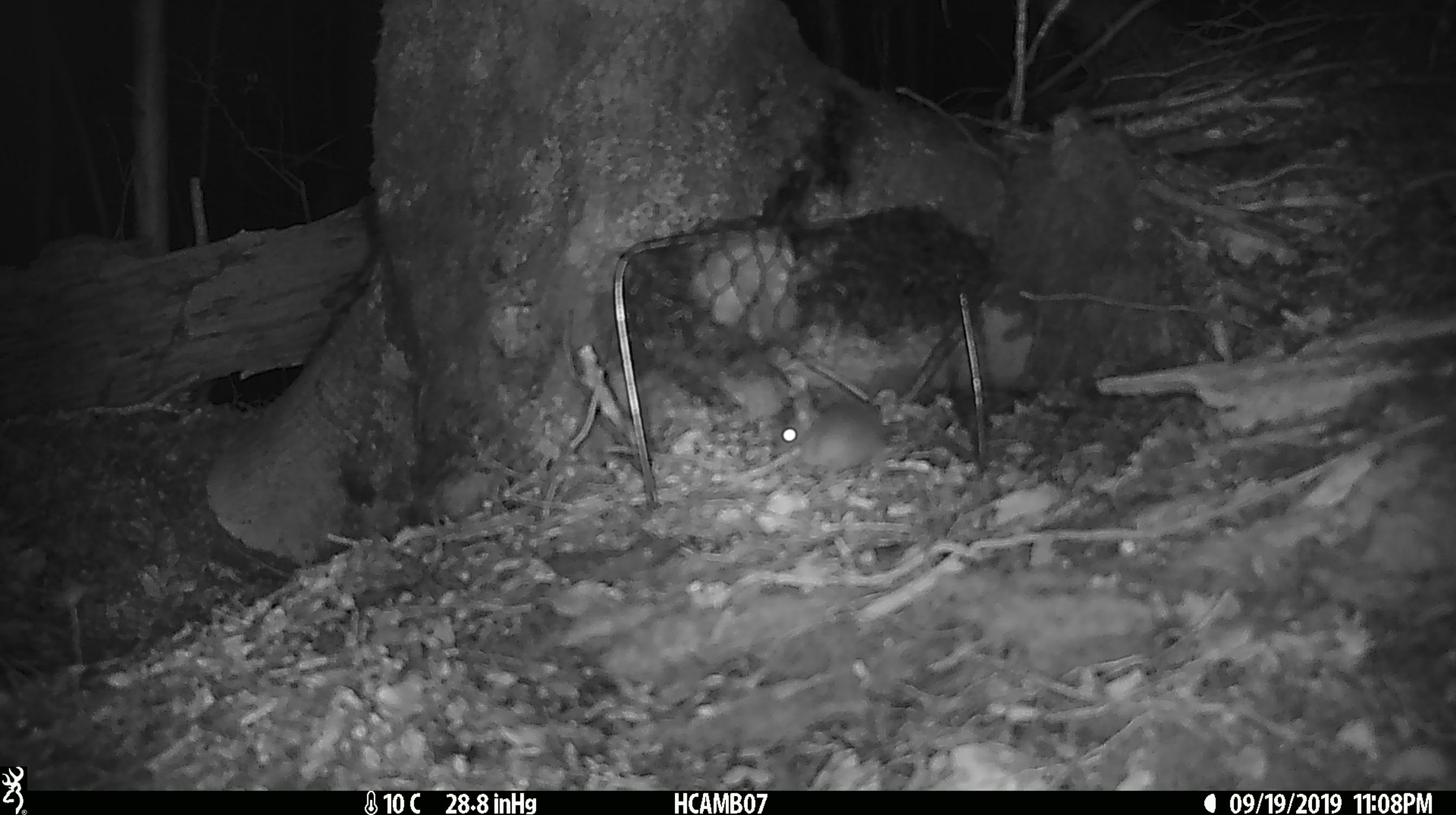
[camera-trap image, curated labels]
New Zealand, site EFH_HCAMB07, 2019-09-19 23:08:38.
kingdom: Animalia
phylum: Chordata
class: Mammalia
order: Rodentia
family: Muridae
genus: Mus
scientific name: Mus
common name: mouse